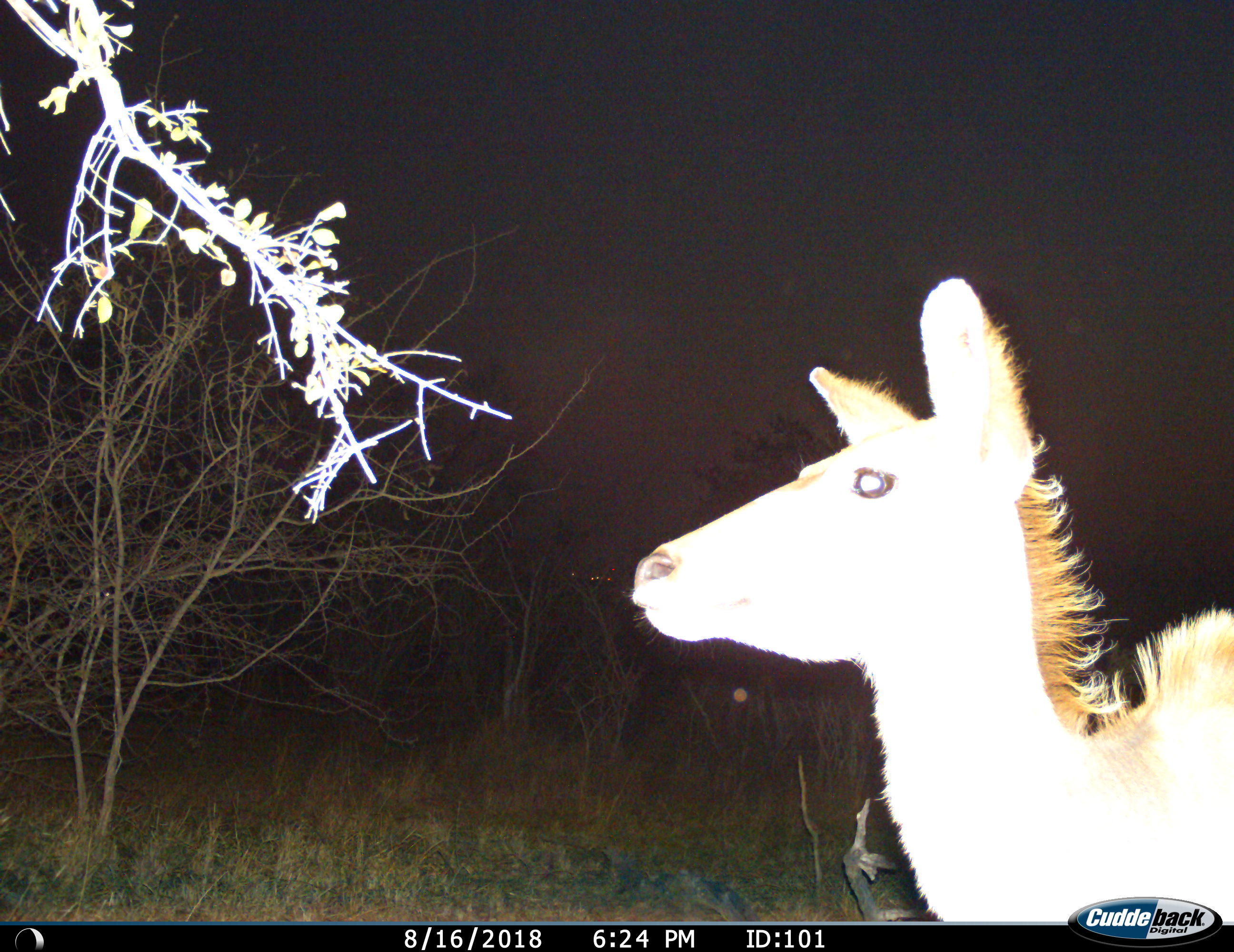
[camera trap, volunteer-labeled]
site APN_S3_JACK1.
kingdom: Animalia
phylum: Chordata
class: Mammalia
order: Artiodactyla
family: Bovidae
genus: Tragelaphus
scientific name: Tragelaphus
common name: kudu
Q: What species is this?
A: Kudu (Tragelaphus).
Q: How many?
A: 1.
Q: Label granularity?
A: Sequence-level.